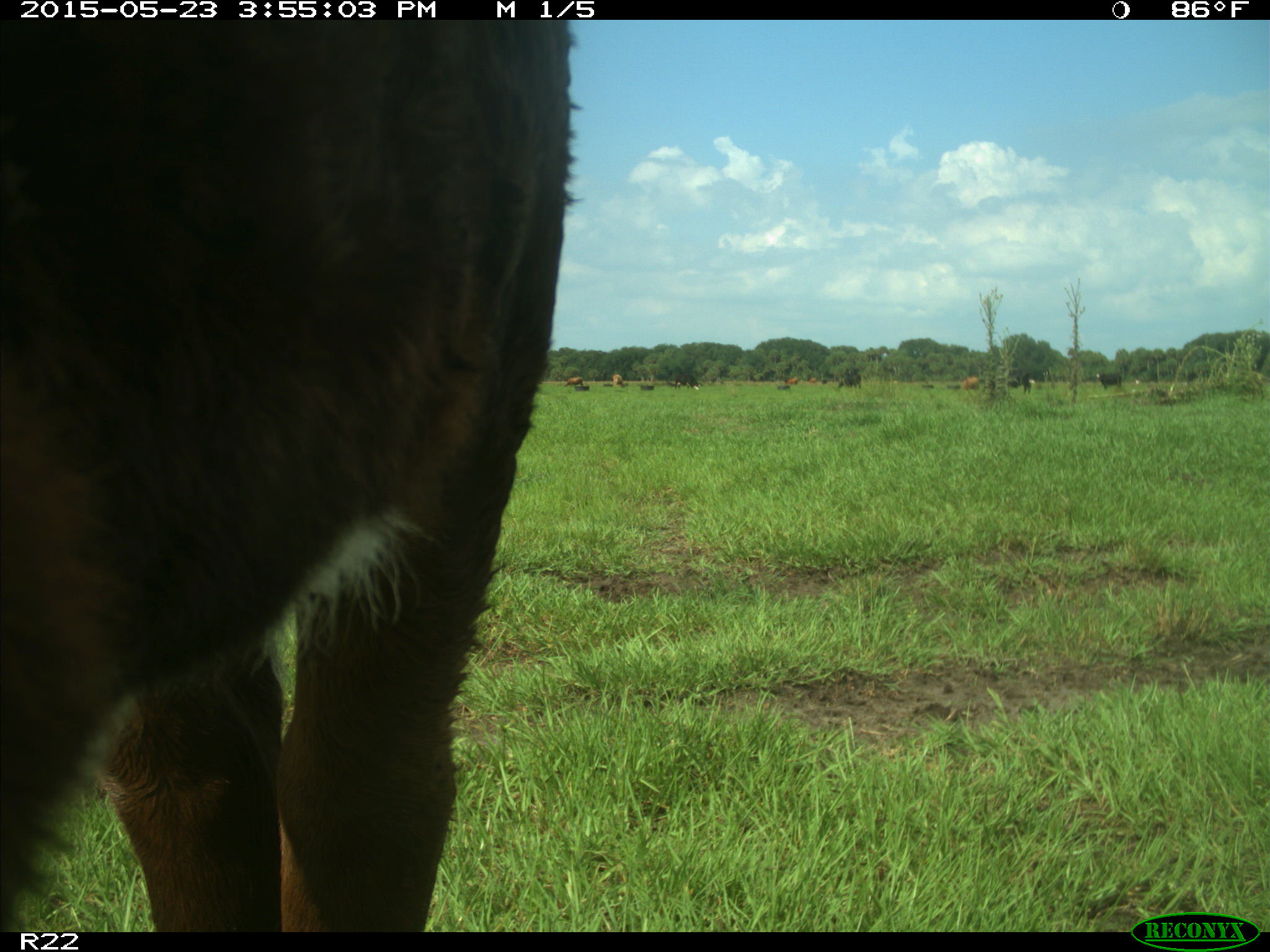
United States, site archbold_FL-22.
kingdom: Animalia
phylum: Chordata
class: Mammalia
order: Artiodactyla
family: Bovidae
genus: Bos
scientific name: Bos taurus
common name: domestic cow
Bos taurus (domestic cow).